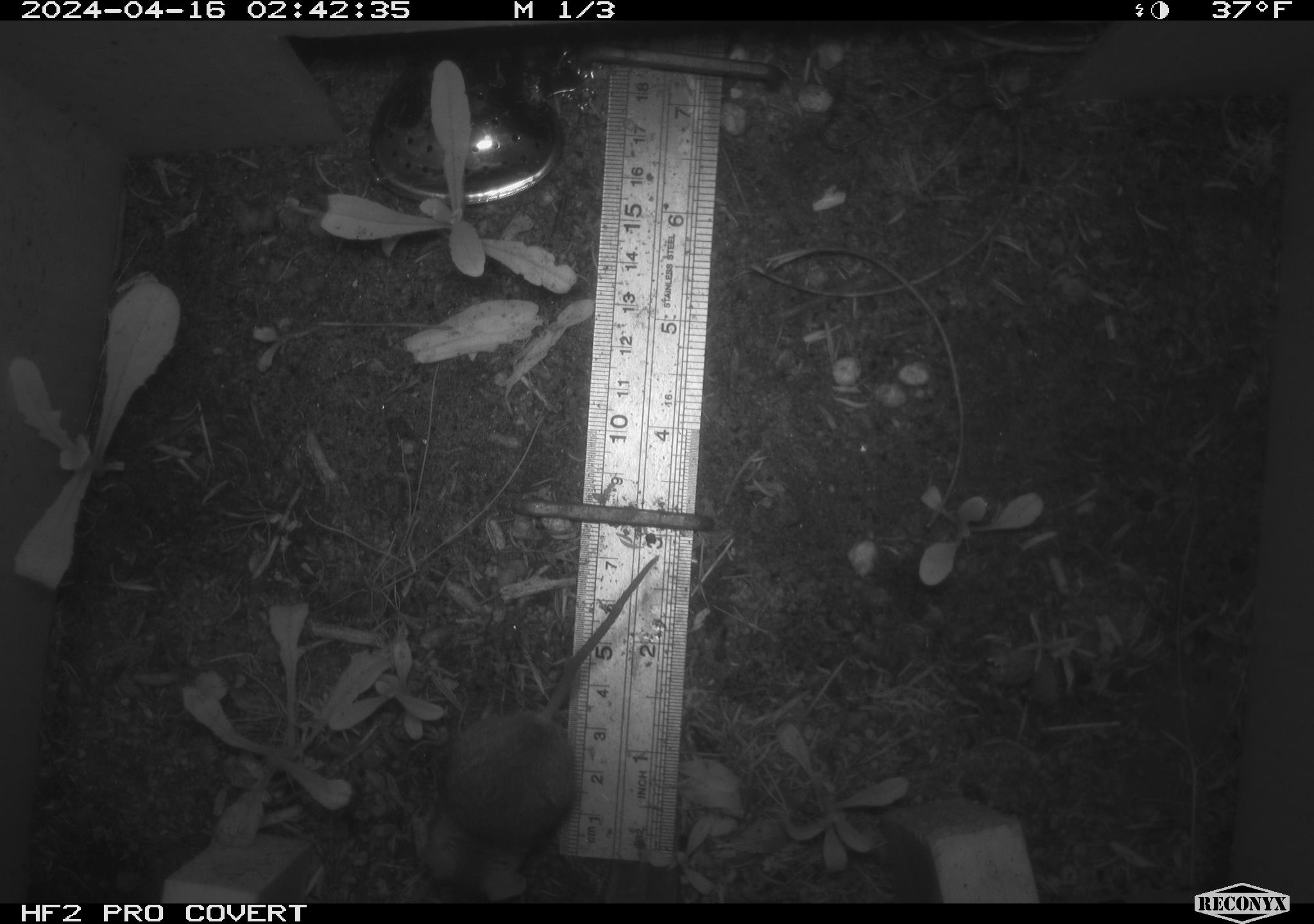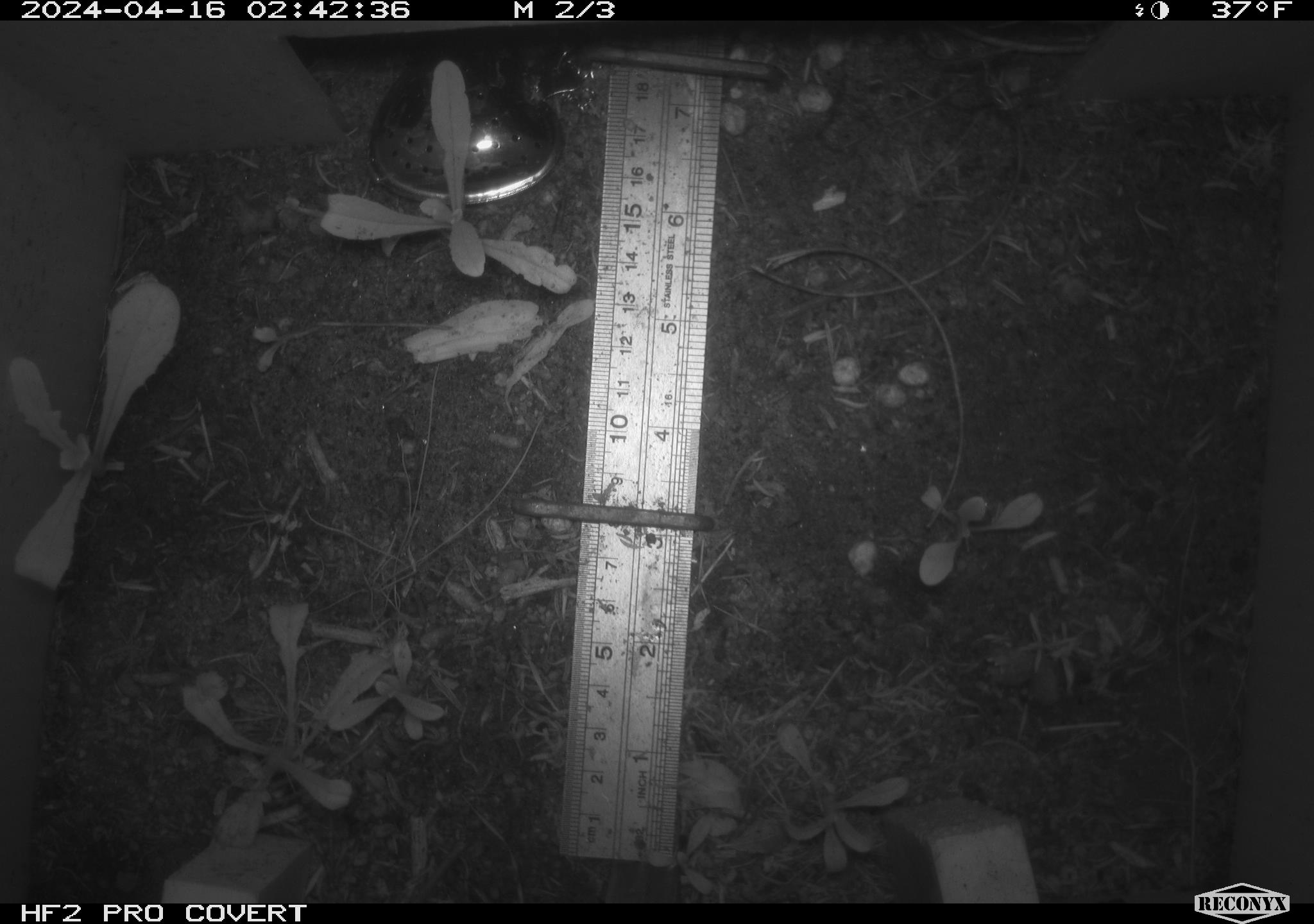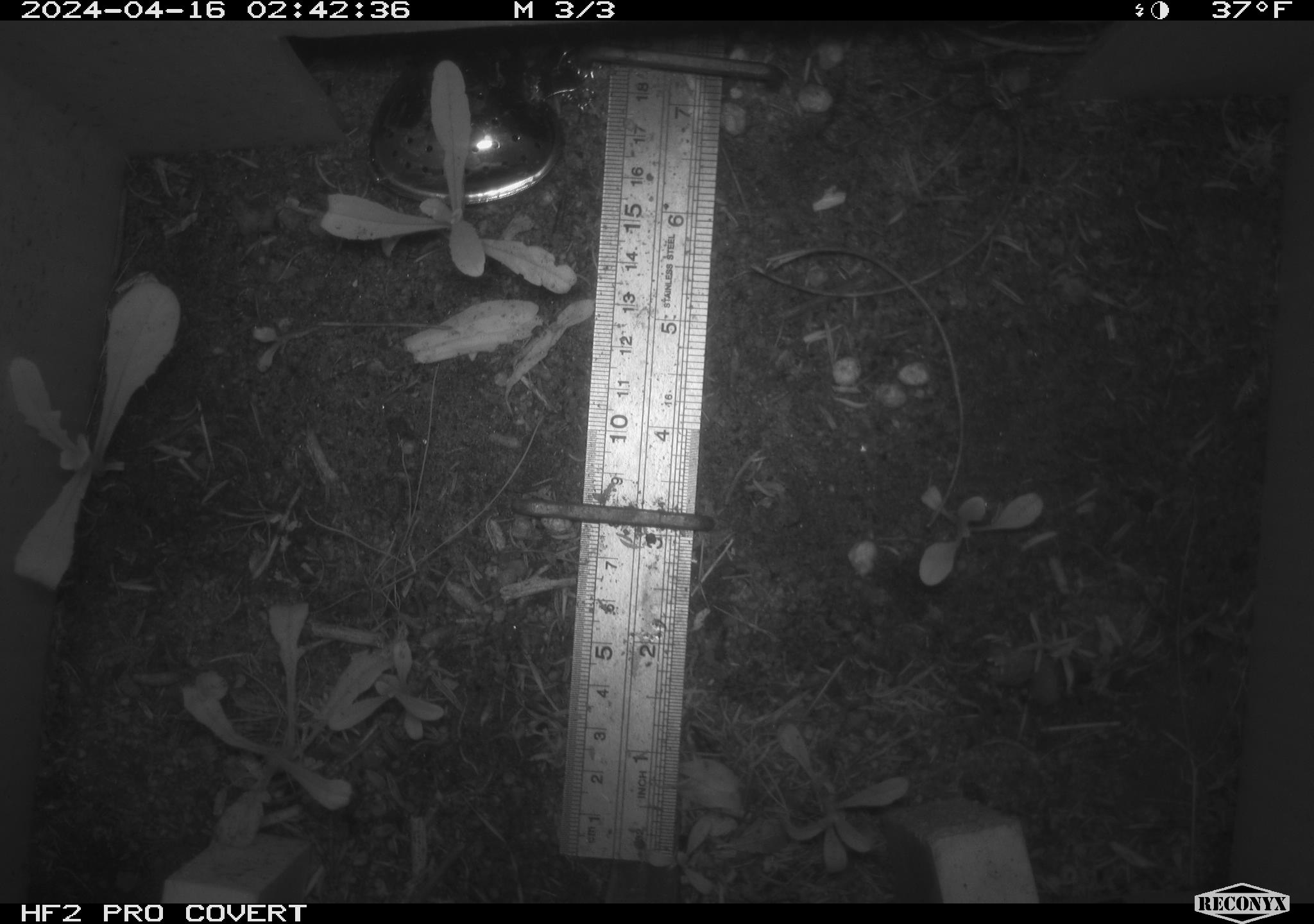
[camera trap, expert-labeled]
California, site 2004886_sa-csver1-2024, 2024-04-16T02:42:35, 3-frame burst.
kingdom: Animalia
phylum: Chordata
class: Mammalia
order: Rodentia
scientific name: Rodentia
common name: rodent